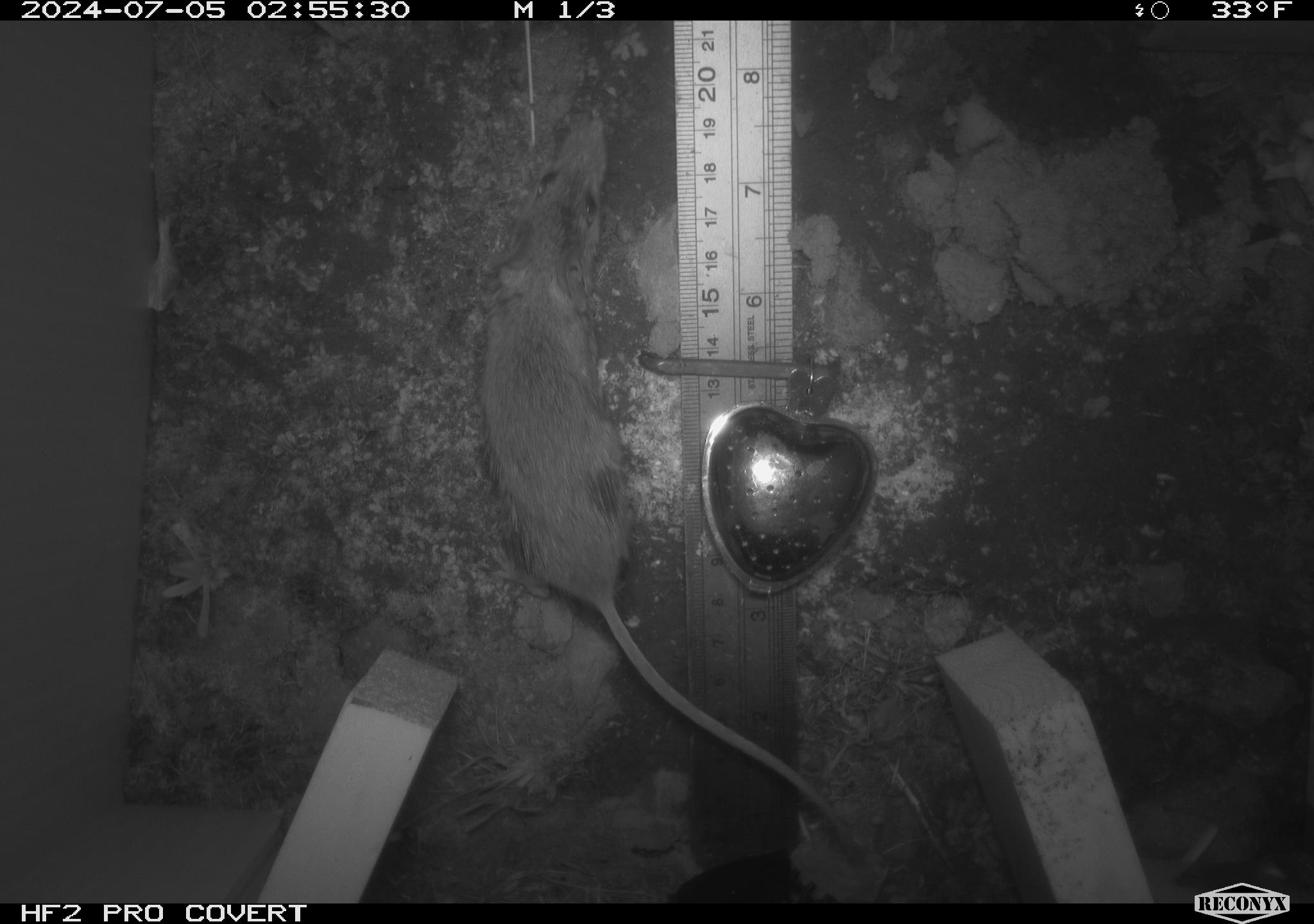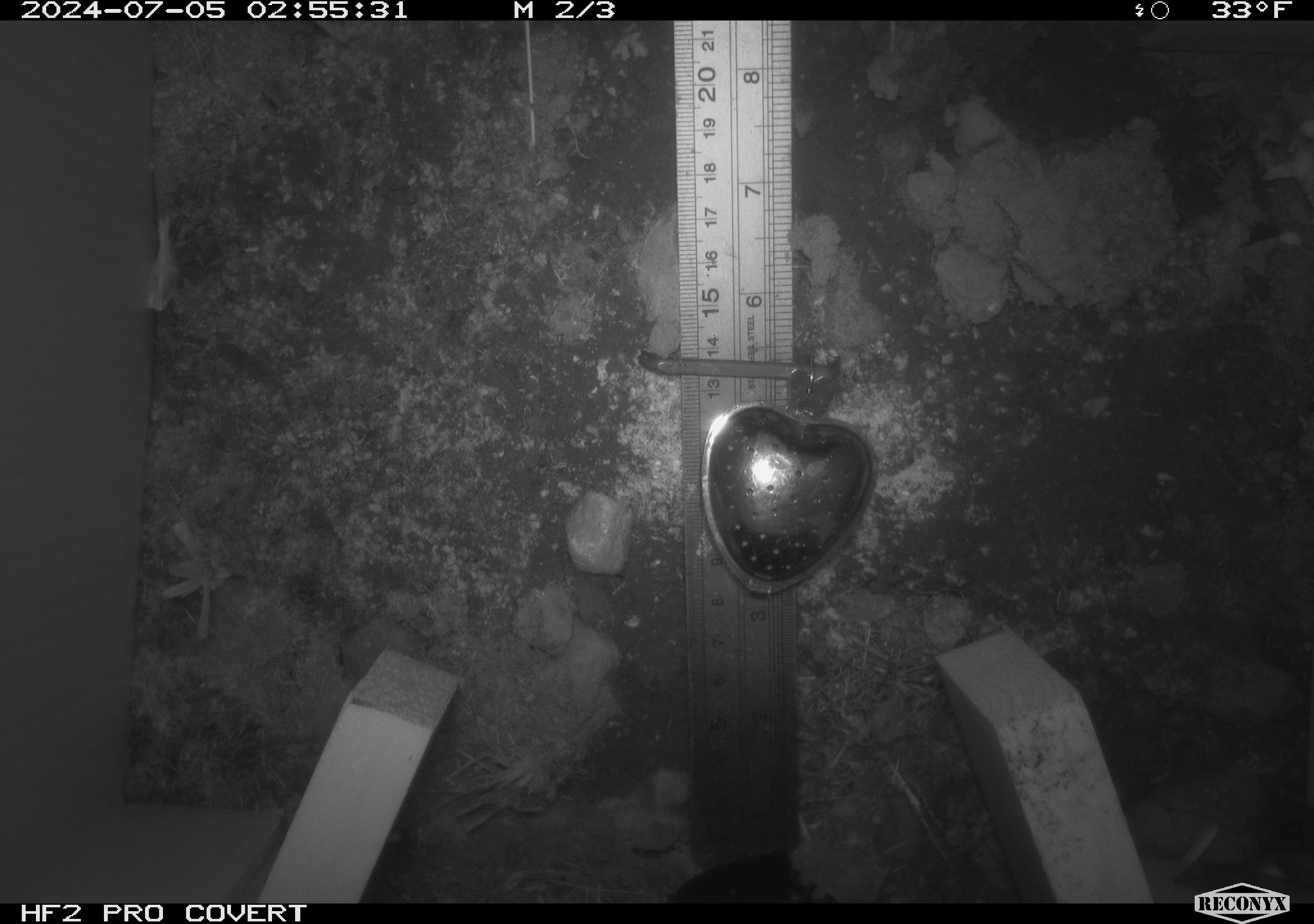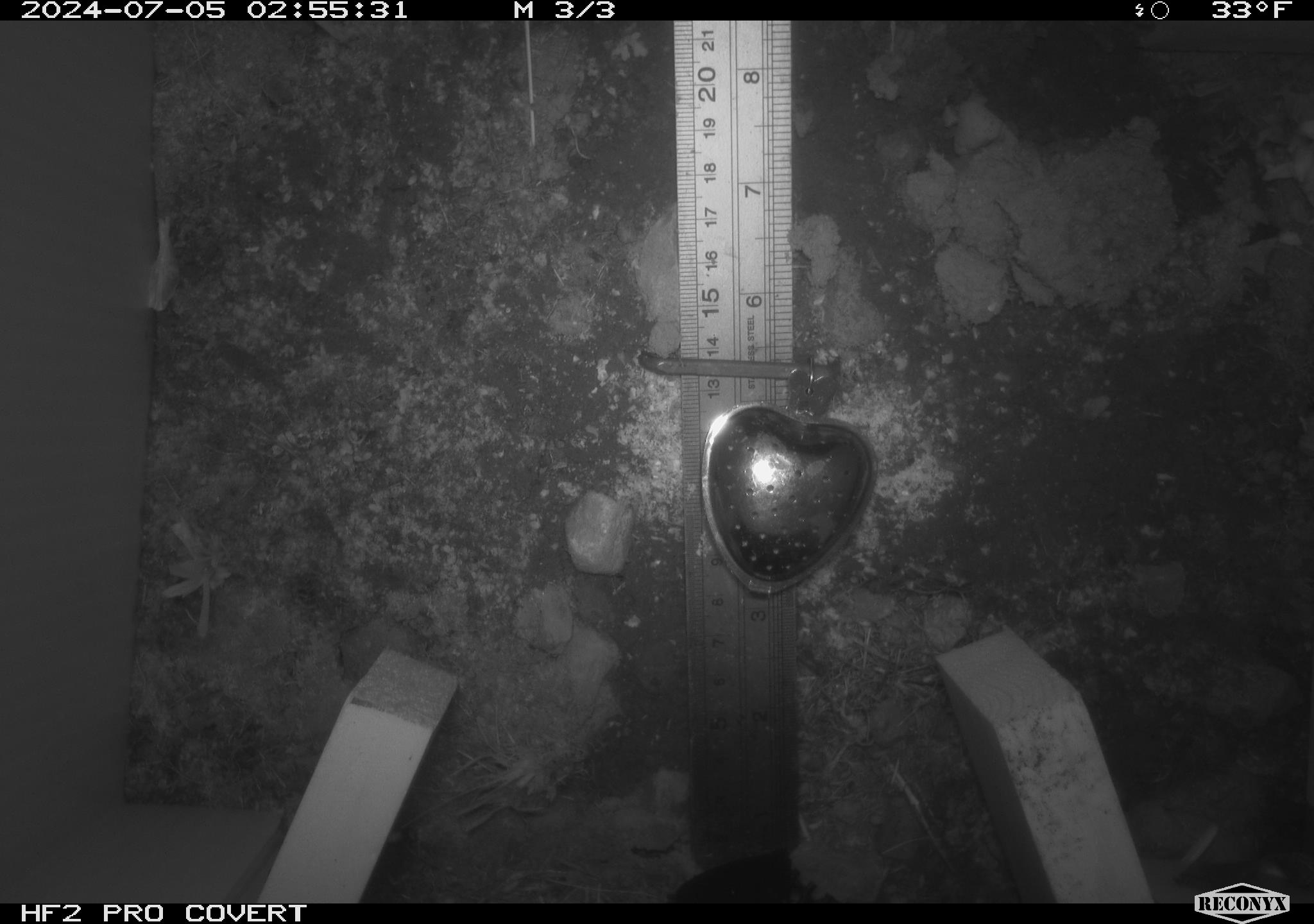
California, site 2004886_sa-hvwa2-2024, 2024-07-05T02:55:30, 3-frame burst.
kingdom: Animalia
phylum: Chordata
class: Mammalia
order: Rodentia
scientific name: Rodentia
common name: mouse species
Mouse species (Rodentia).